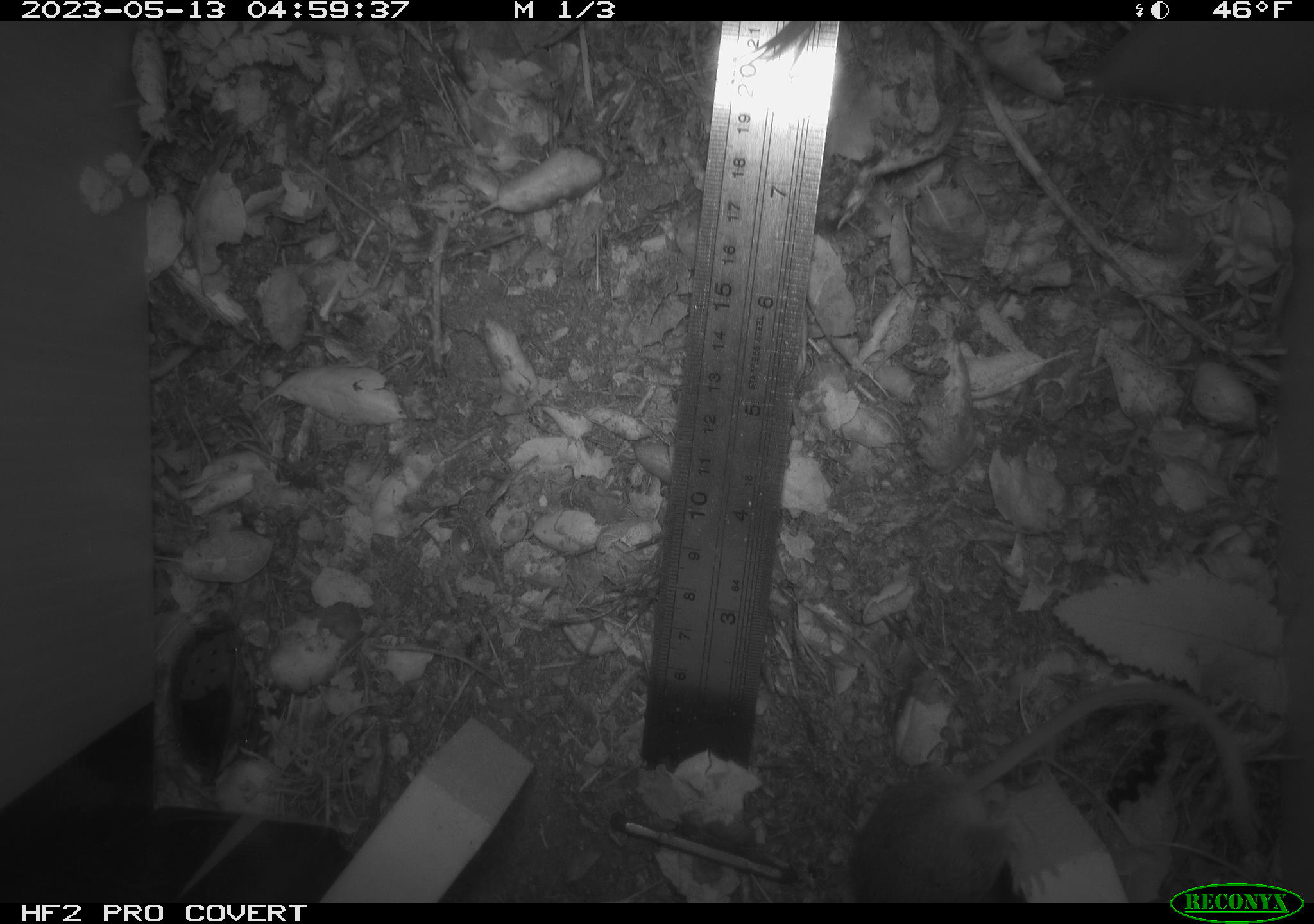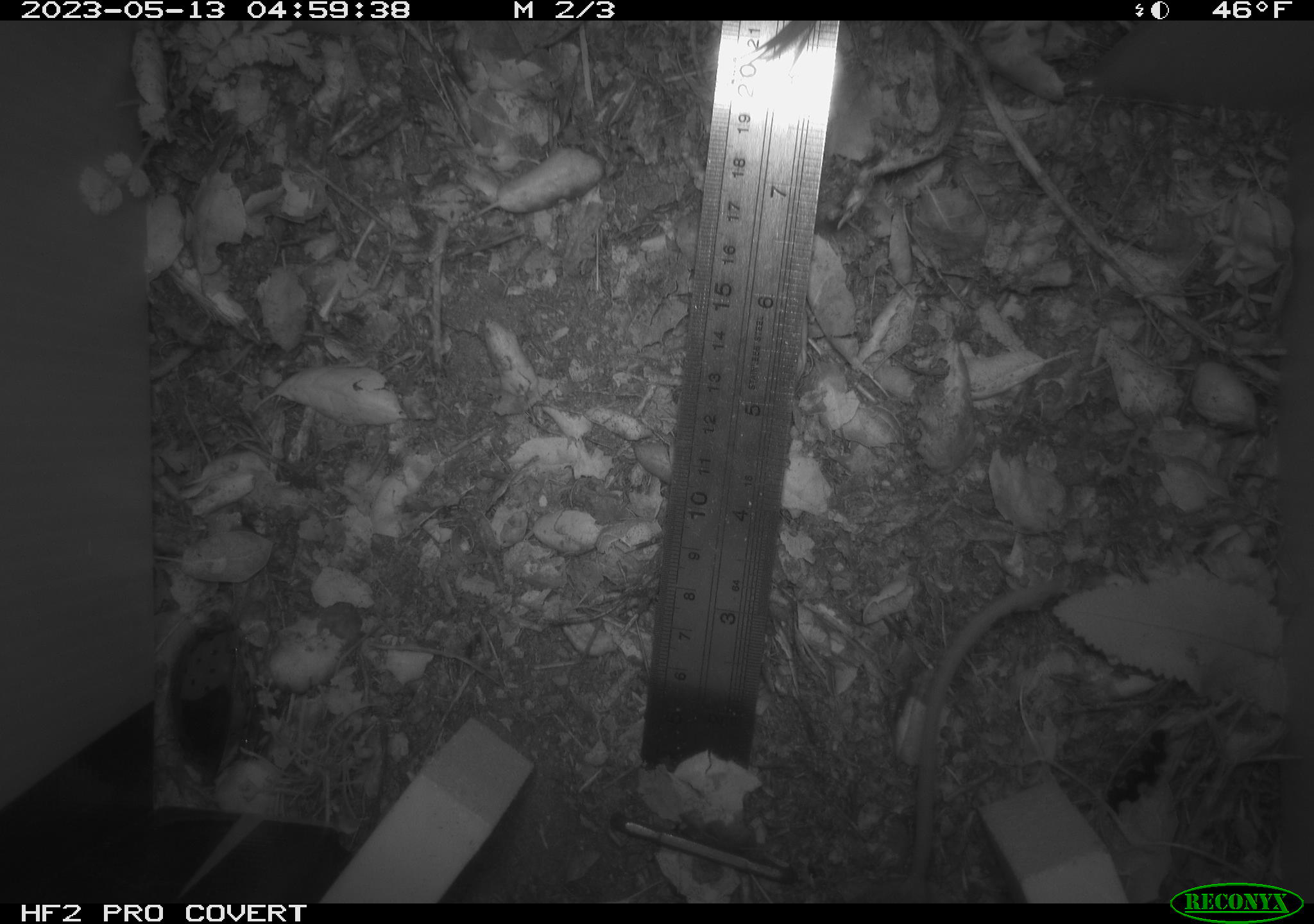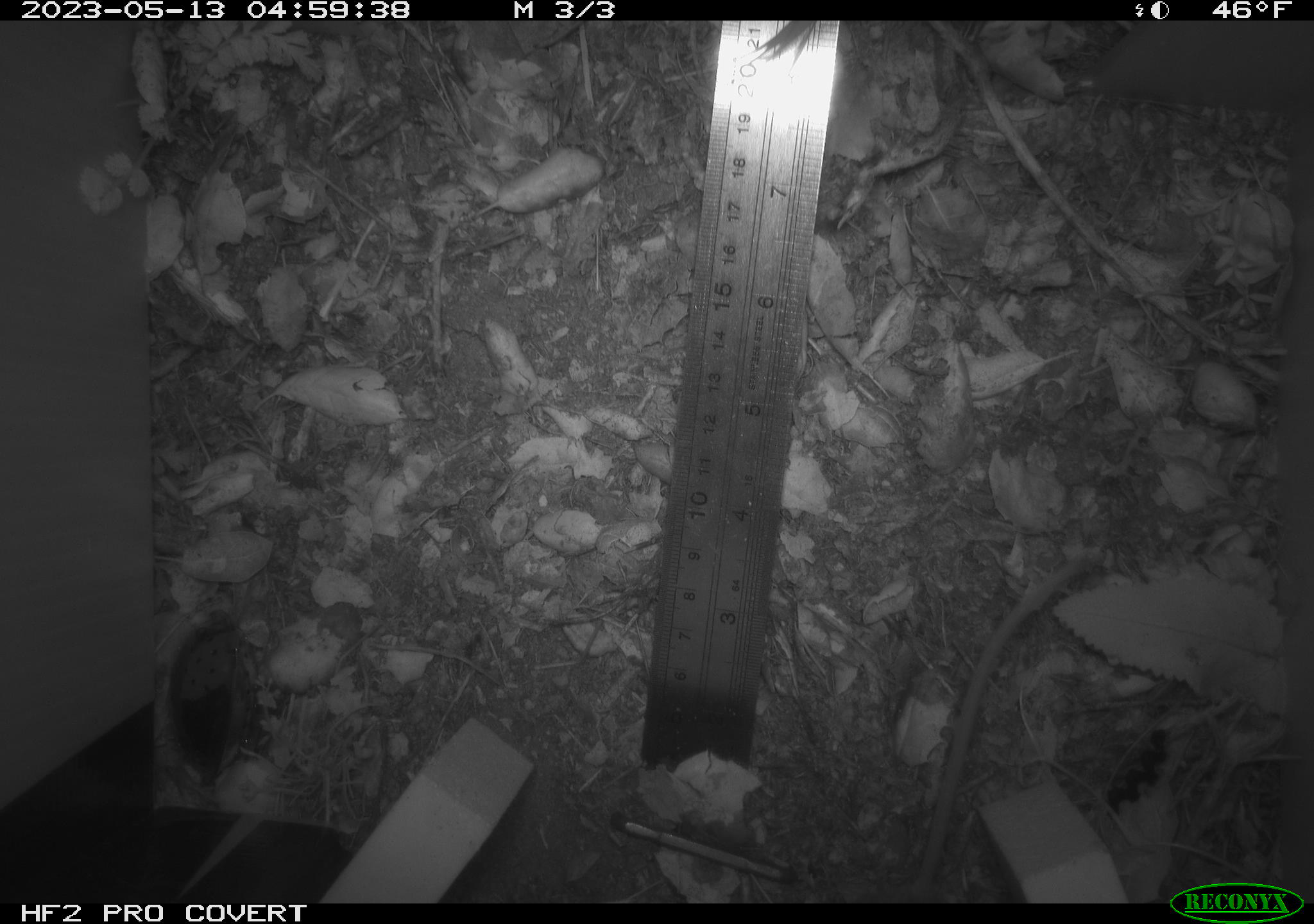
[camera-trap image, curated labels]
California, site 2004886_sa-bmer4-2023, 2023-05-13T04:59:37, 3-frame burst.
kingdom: Animalia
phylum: Chordata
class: Mammalia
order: Rodentia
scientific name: Rodentia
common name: mouse species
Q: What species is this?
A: Mouse species (Rodentia).